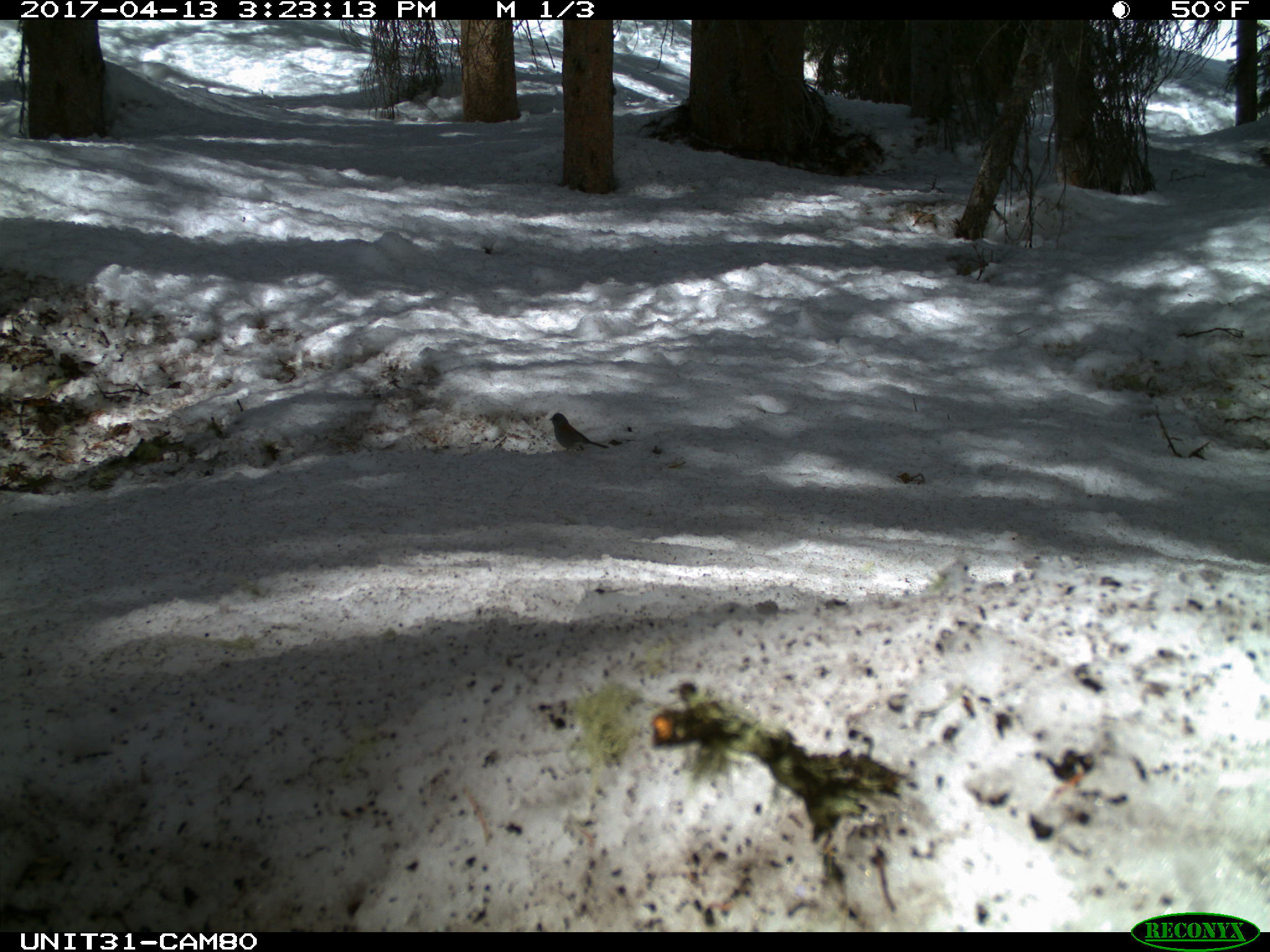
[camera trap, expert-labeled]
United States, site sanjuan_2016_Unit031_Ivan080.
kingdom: Animalia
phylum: Chordata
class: Aves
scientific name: Aves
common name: birds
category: unidentified bird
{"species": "unidentified bird (birds) (Aves)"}